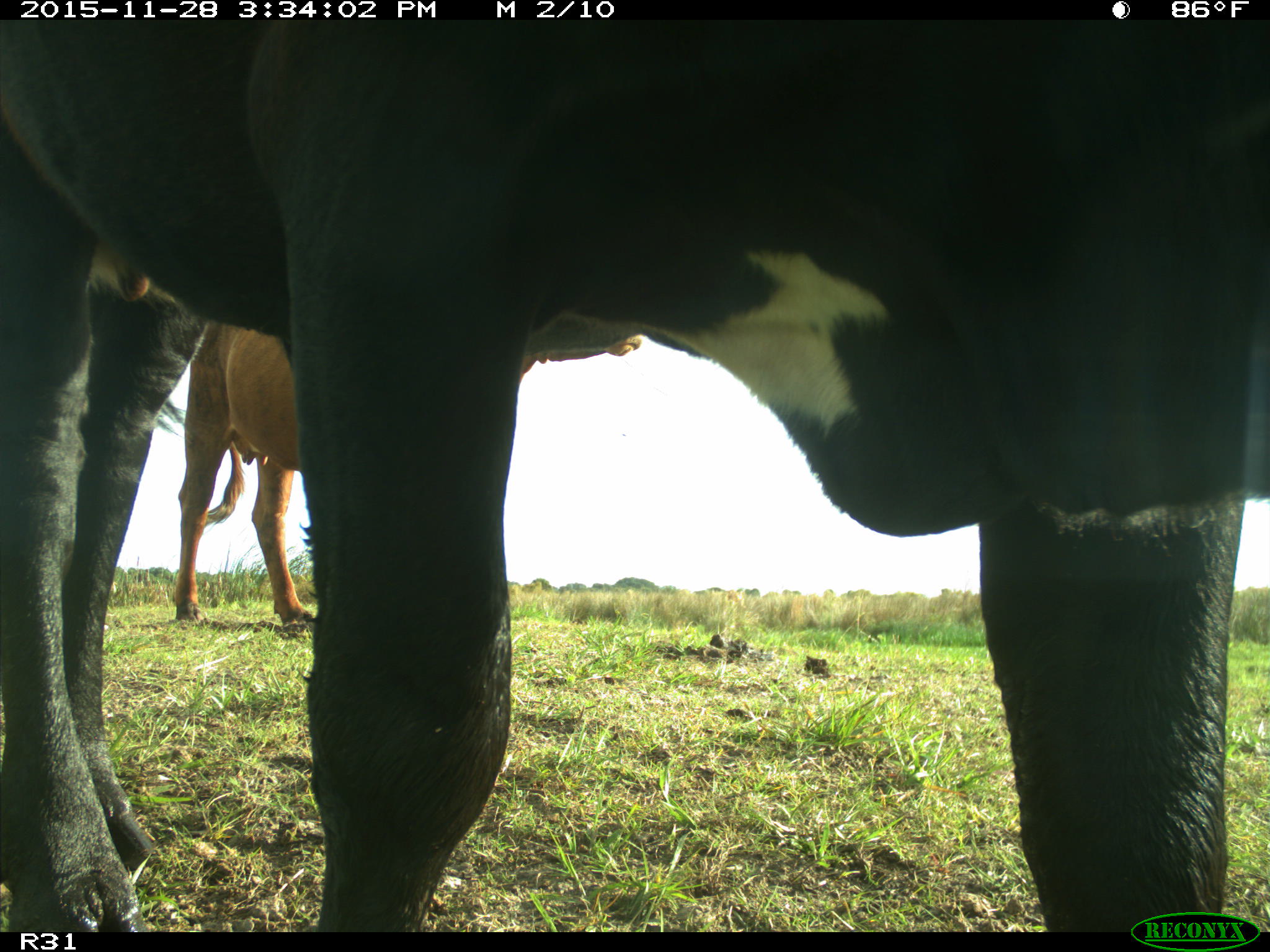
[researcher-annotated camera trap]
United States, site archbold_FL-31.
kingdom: Animalia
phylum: Chordata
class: Mammalia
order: Artiodactyla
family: Bovidae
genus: Bos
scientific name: Bos taurus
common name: domestic cow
Bos taurus (domestic cow).